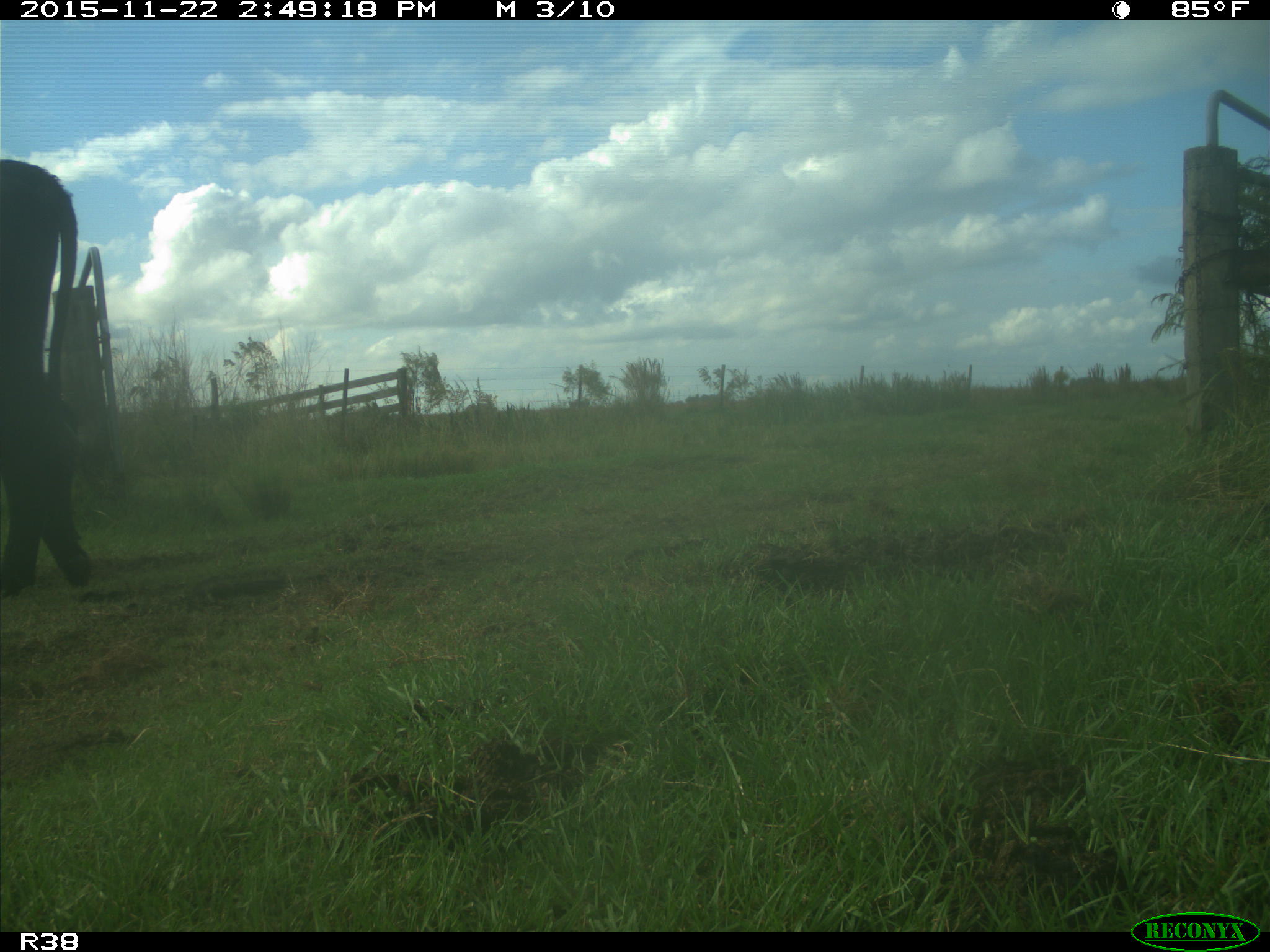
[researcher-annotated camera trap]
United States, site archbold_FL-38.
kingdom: Animalia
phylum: Chordata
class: Mammalia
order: Artiodactyla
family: Bovidae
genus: Bos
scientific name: Bos taurus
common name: domestic cow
Bos taurus (domestic cow).